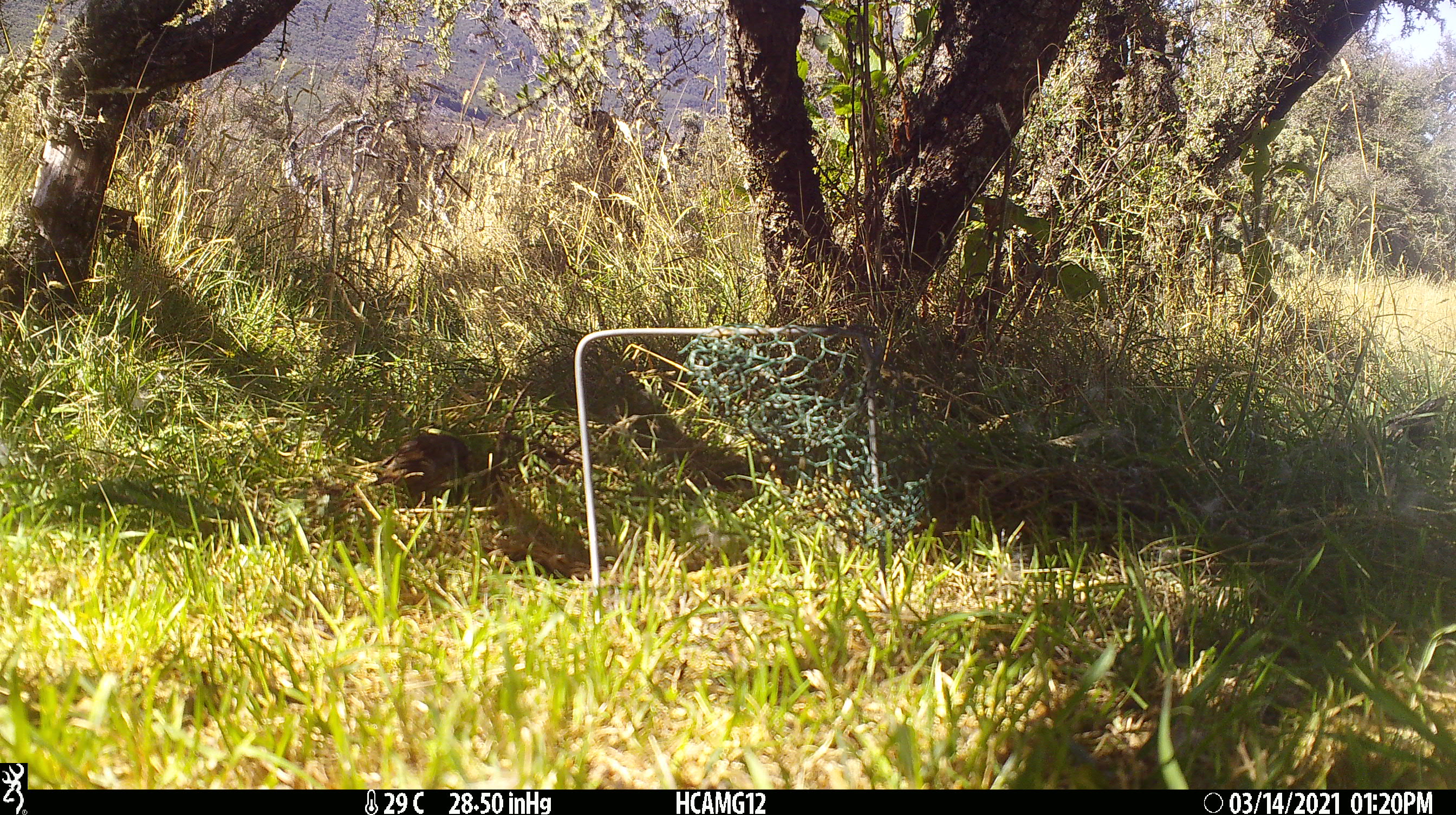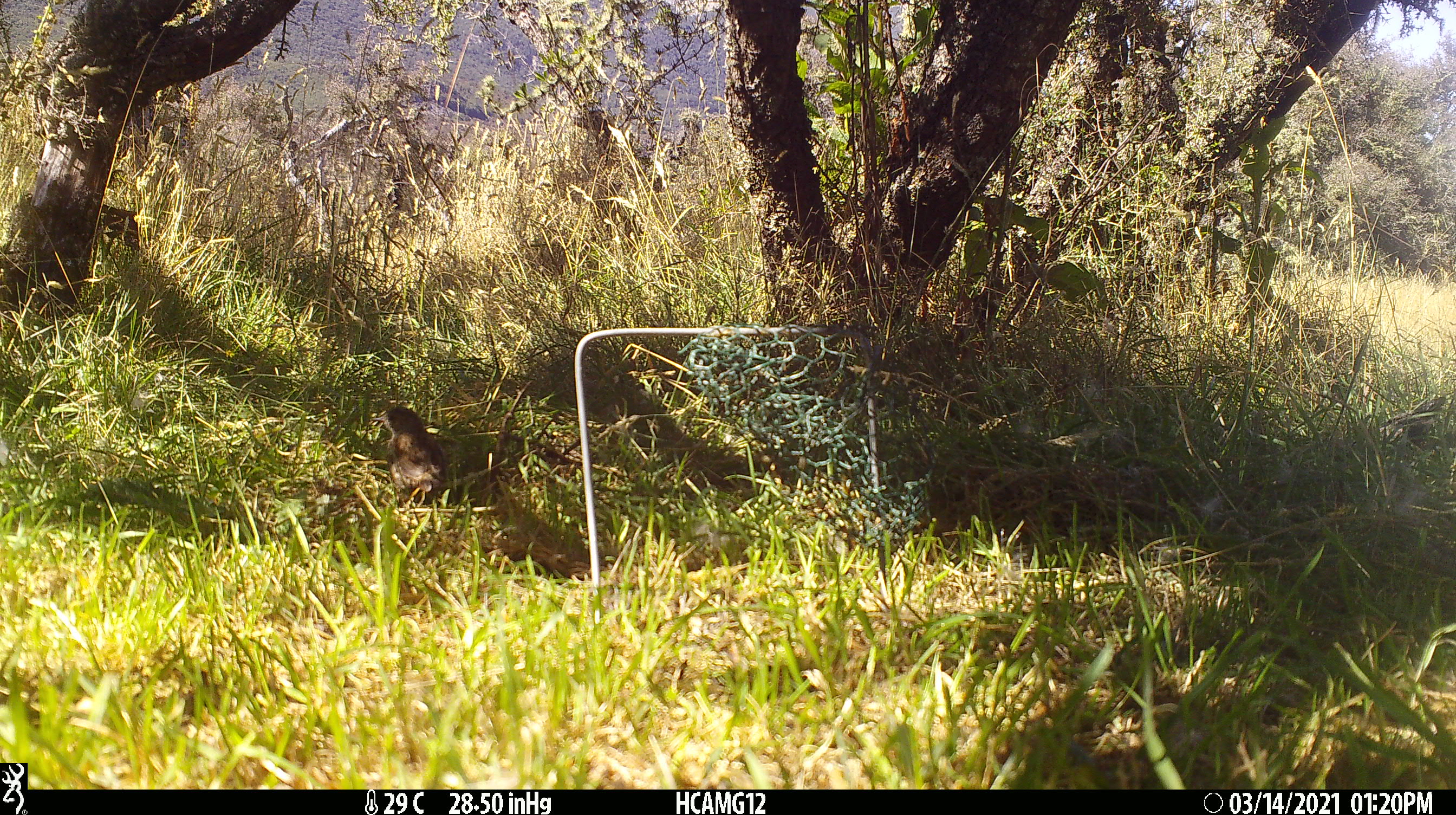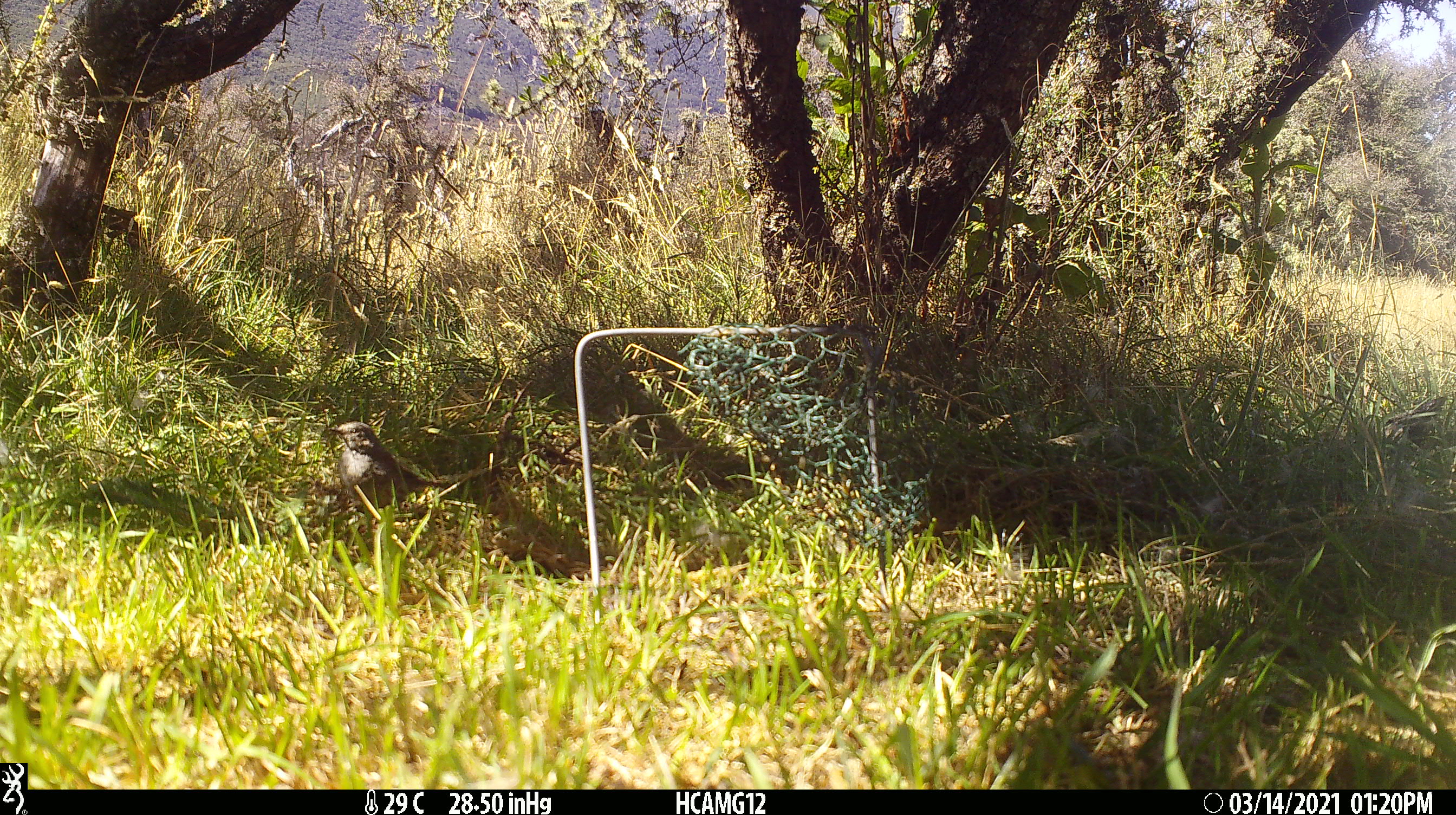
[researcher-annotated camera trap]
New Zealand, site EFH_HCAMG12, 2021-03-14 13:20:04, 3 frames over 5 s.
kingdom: Animalia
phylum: Chordata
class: Aves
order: Passeriformes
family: Turdidae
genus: Turdus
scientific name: Turdus merula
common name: eurasian blackbird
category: blackbird